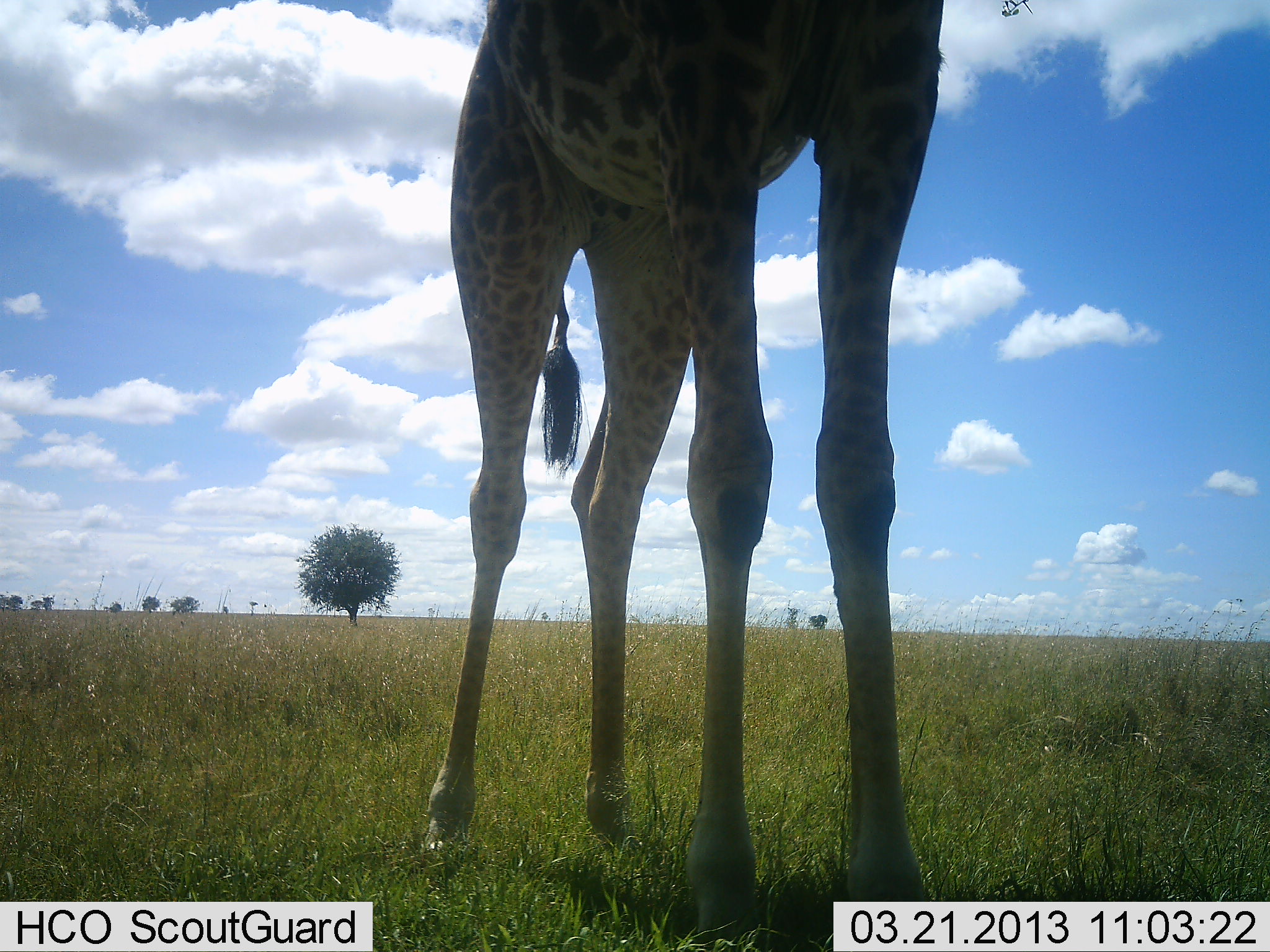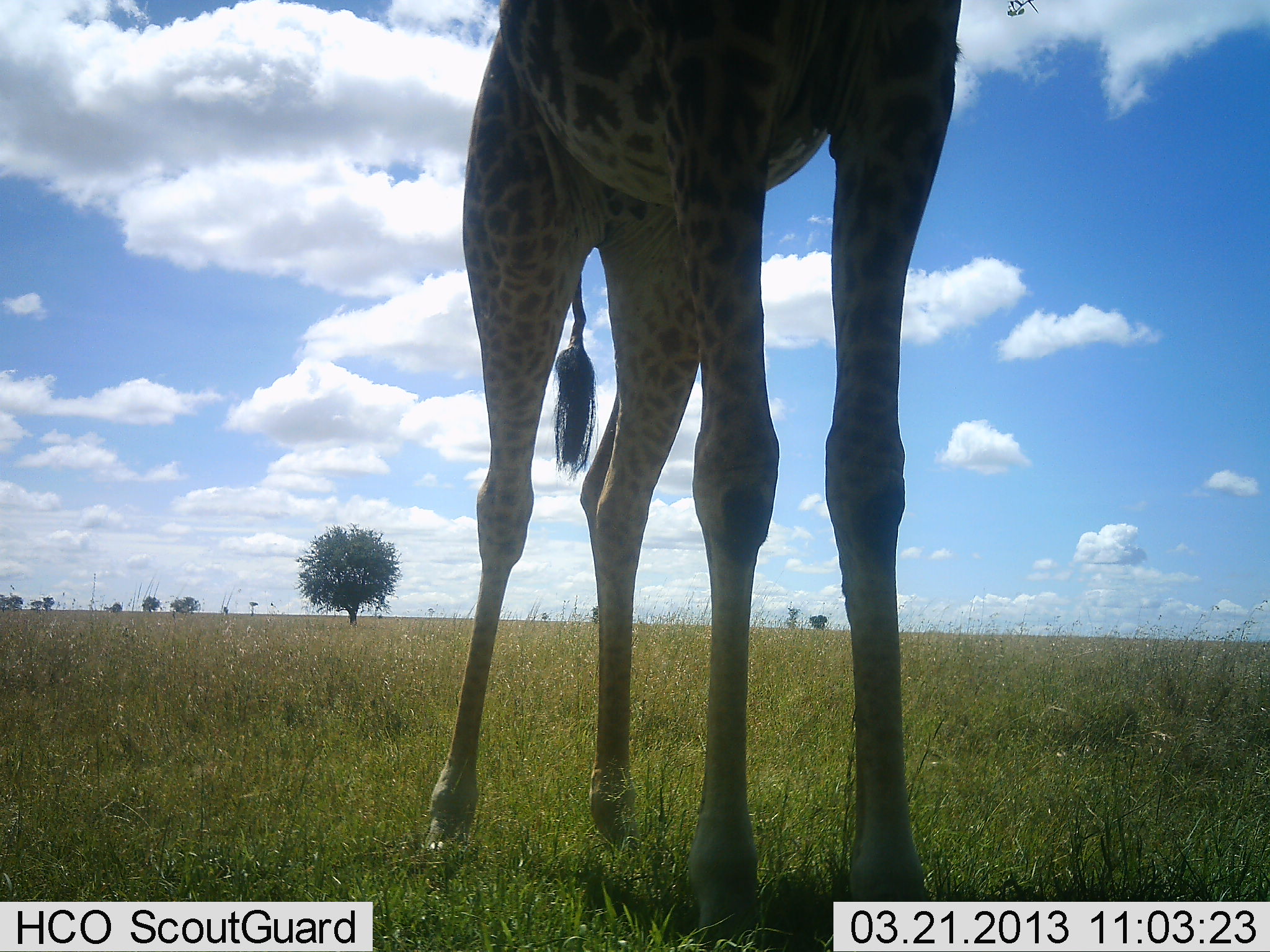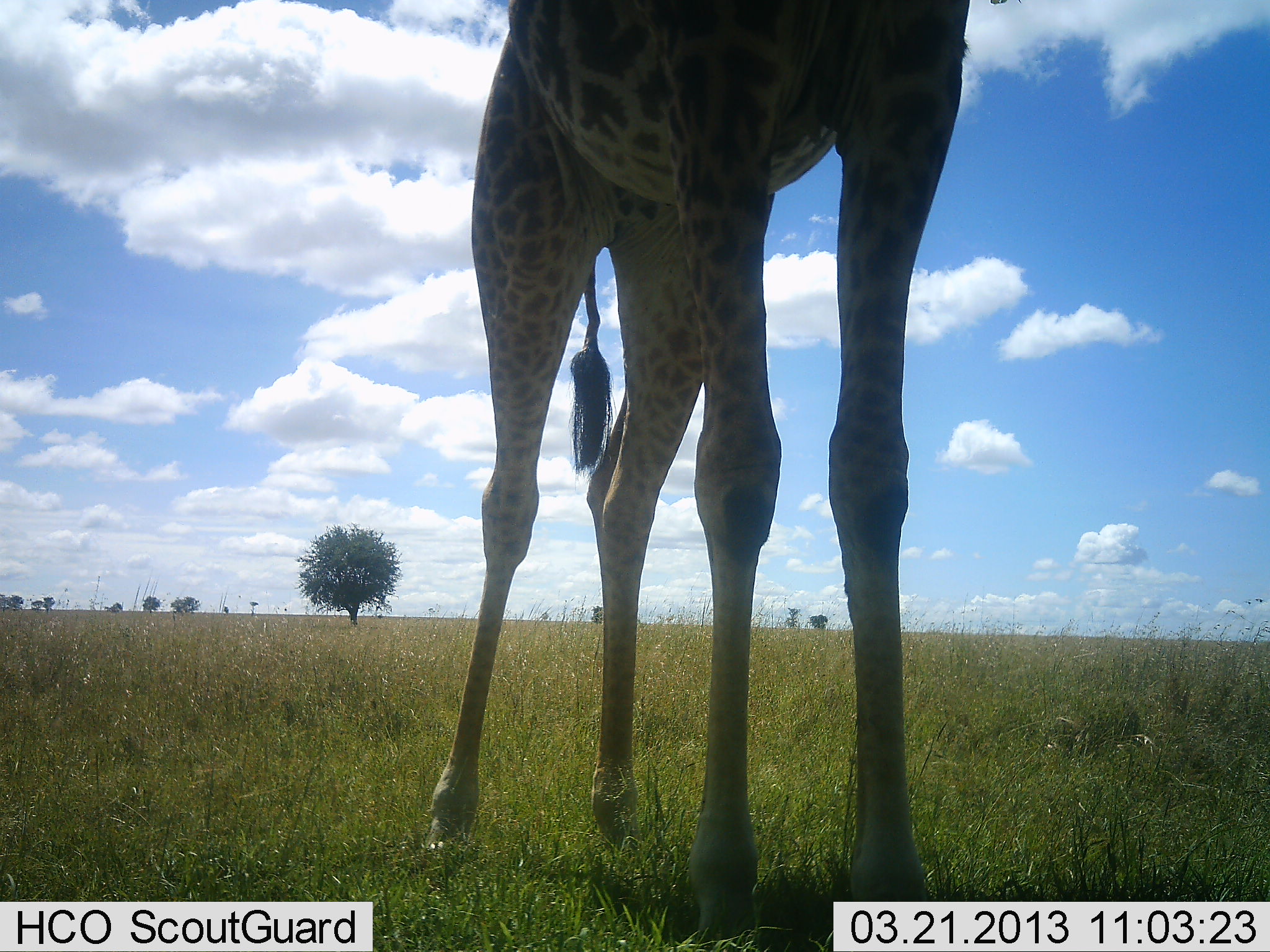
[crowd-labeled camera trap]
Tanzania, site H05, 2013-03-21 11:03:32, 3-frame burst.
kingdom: Animalia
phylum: Chordata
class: Mammalia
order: Artiodactyla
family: Giraffidae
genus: Giraffa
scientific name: Giraffa camelopardalis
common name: giraffe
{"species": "giraffe (Giraffa camelopardalis)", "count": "1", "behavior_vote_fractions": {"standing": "88%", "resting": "6%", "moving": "0%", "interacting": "0%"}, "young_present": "0%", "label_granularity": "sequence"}